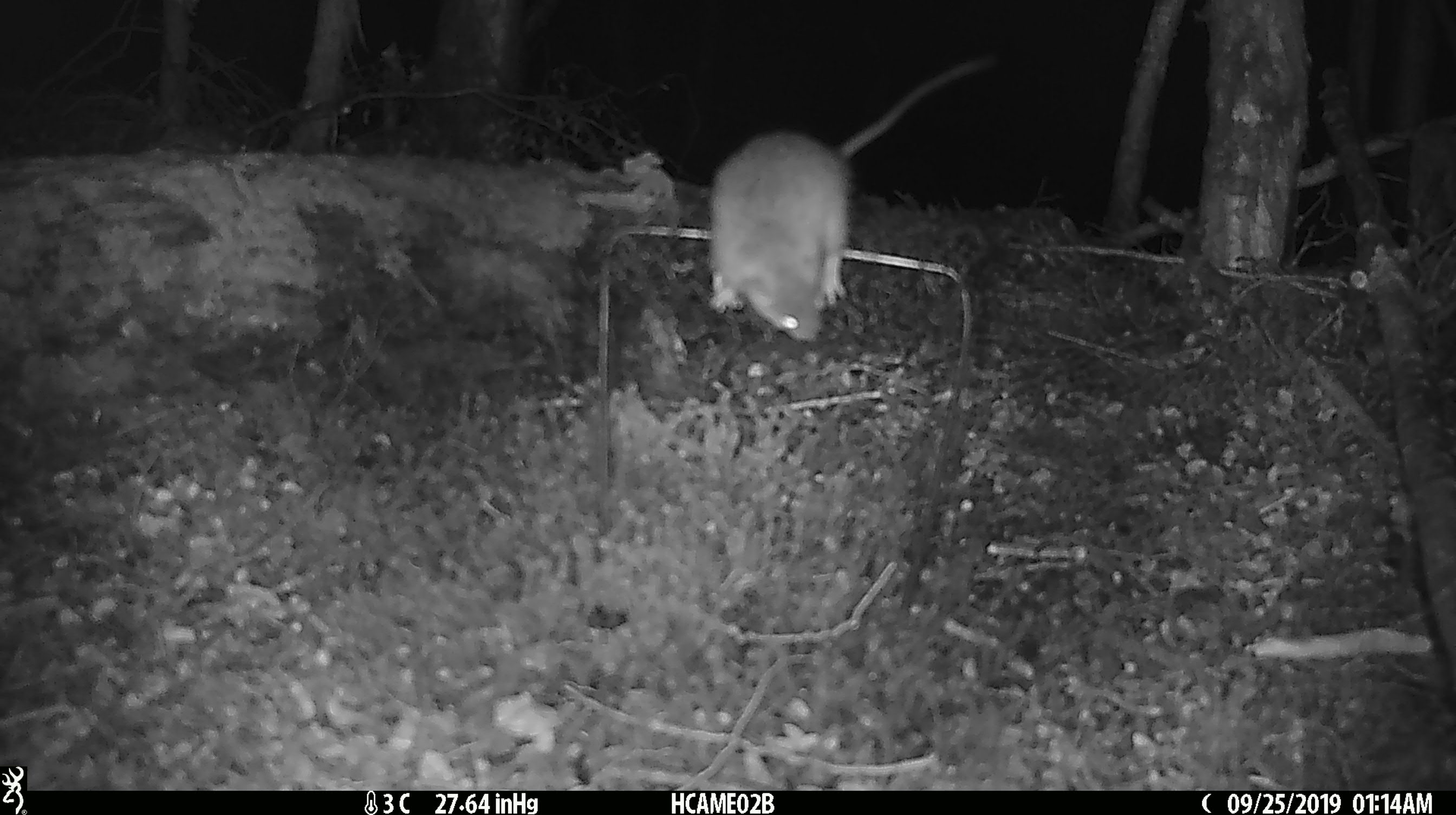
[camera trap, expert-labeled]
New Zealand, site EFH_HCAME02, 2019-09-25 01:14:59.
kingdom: Animalia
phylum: Chordata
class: Mammalia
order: Rodentia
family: Muridae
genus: Mus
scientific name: Mus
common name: mouse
Mouse (Mus).